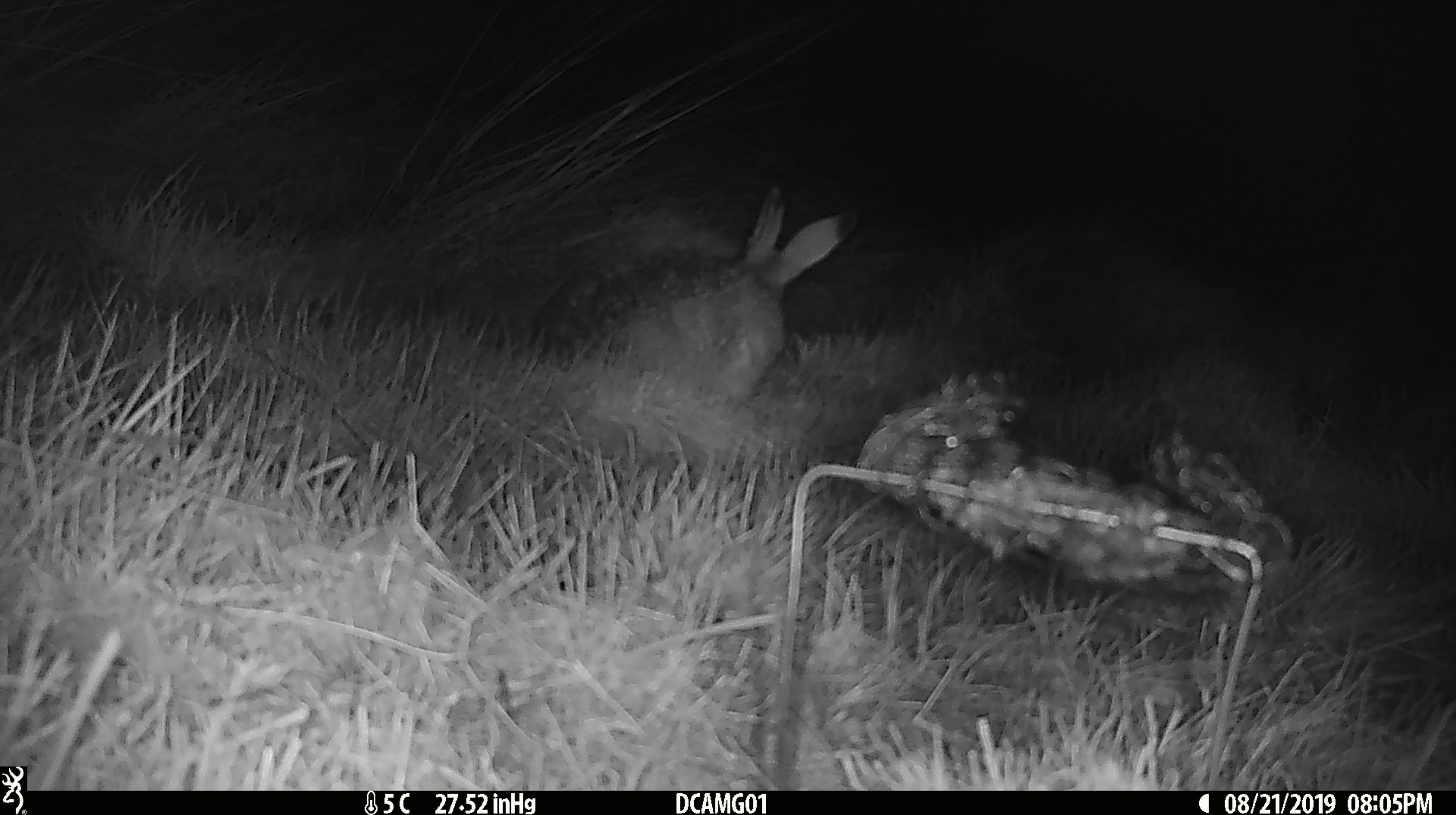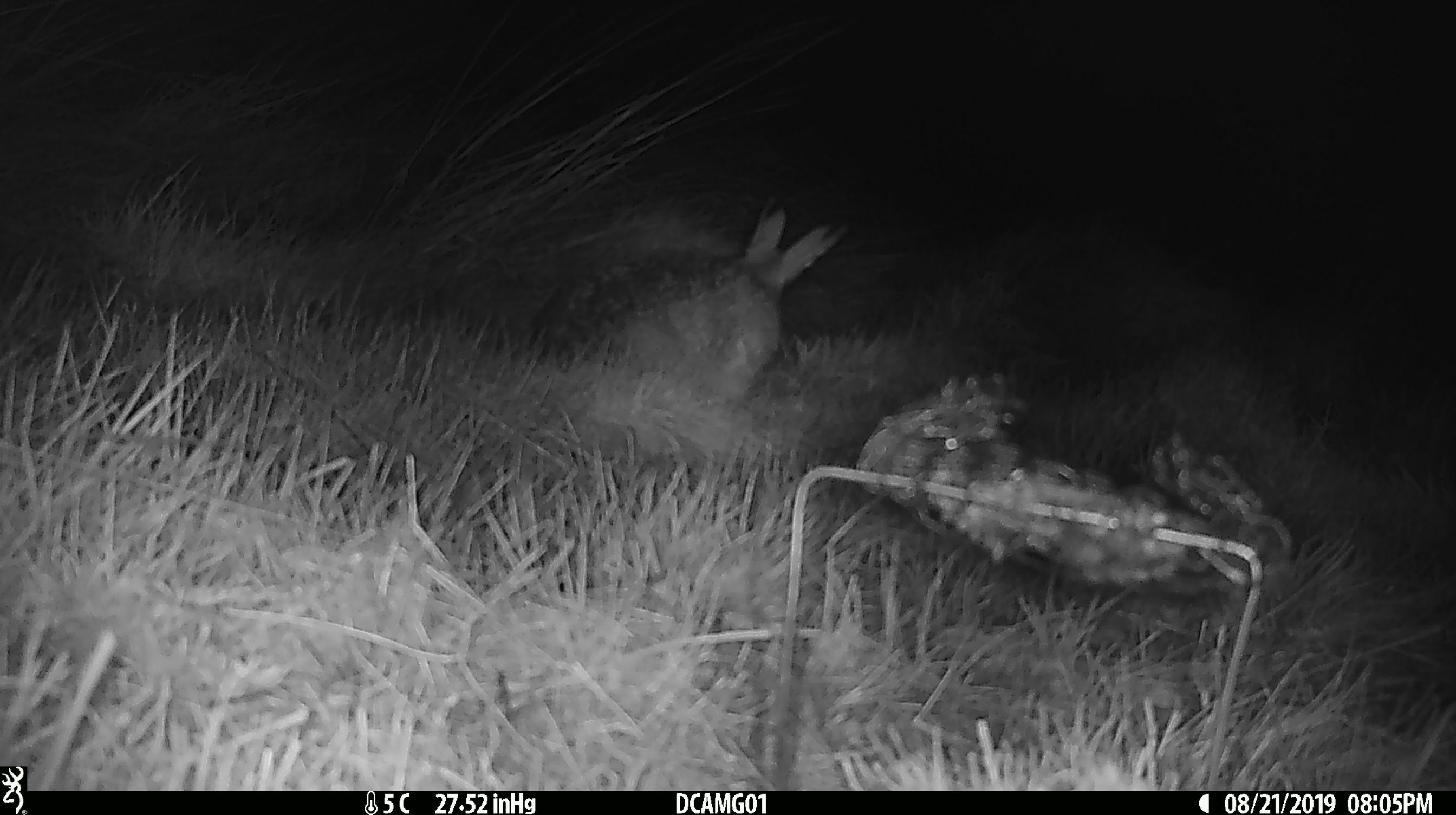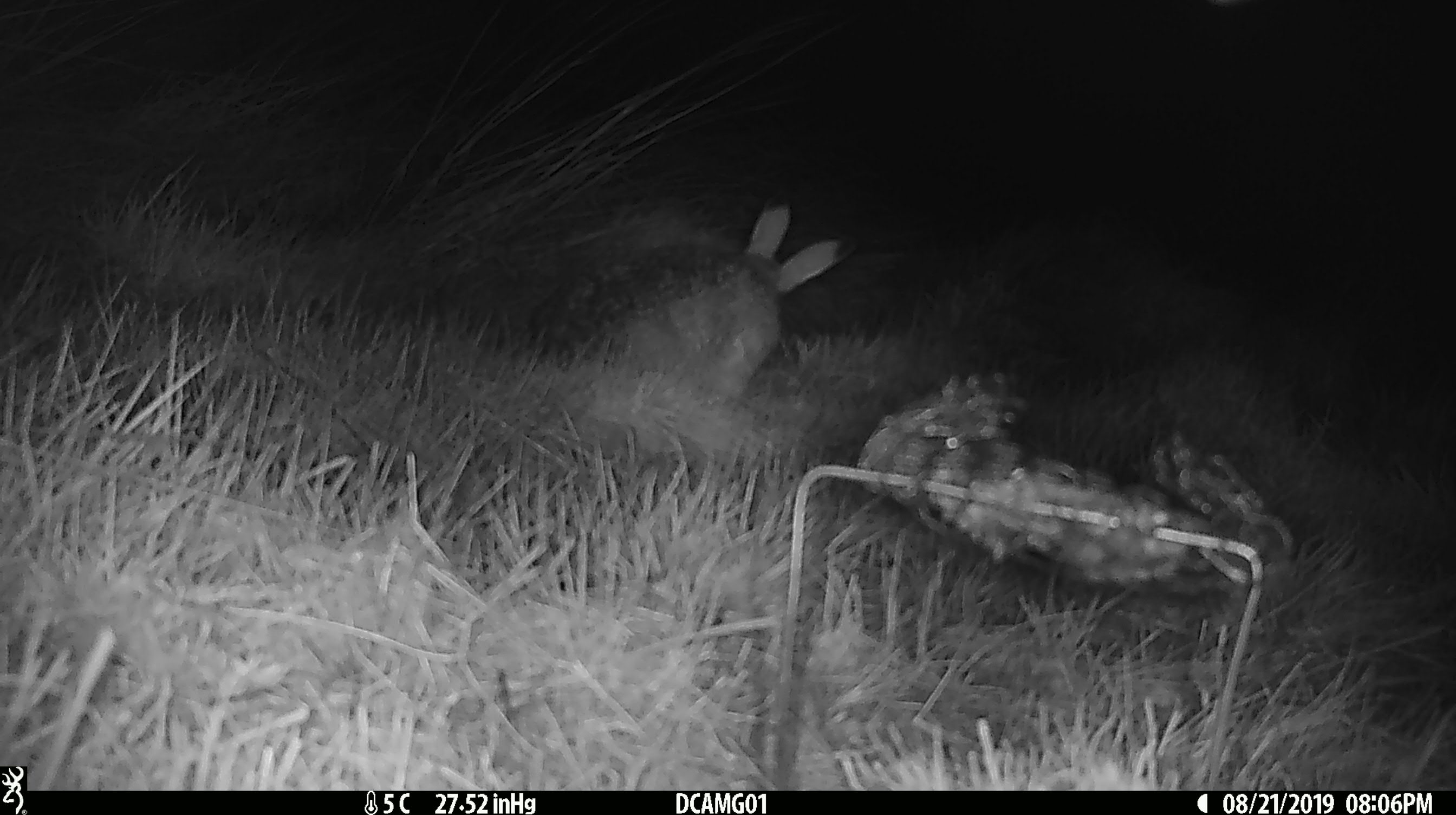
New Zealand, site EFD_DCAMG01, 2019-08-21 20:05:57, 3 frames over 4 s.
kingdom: Animalia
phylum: Chordata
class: Mammalia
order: Lagomorpha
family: Leporidae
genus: Lepus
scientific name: Lepus europaeus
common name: brown hare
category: hare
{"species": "hare (brown hare) (Lepus europaeus)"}